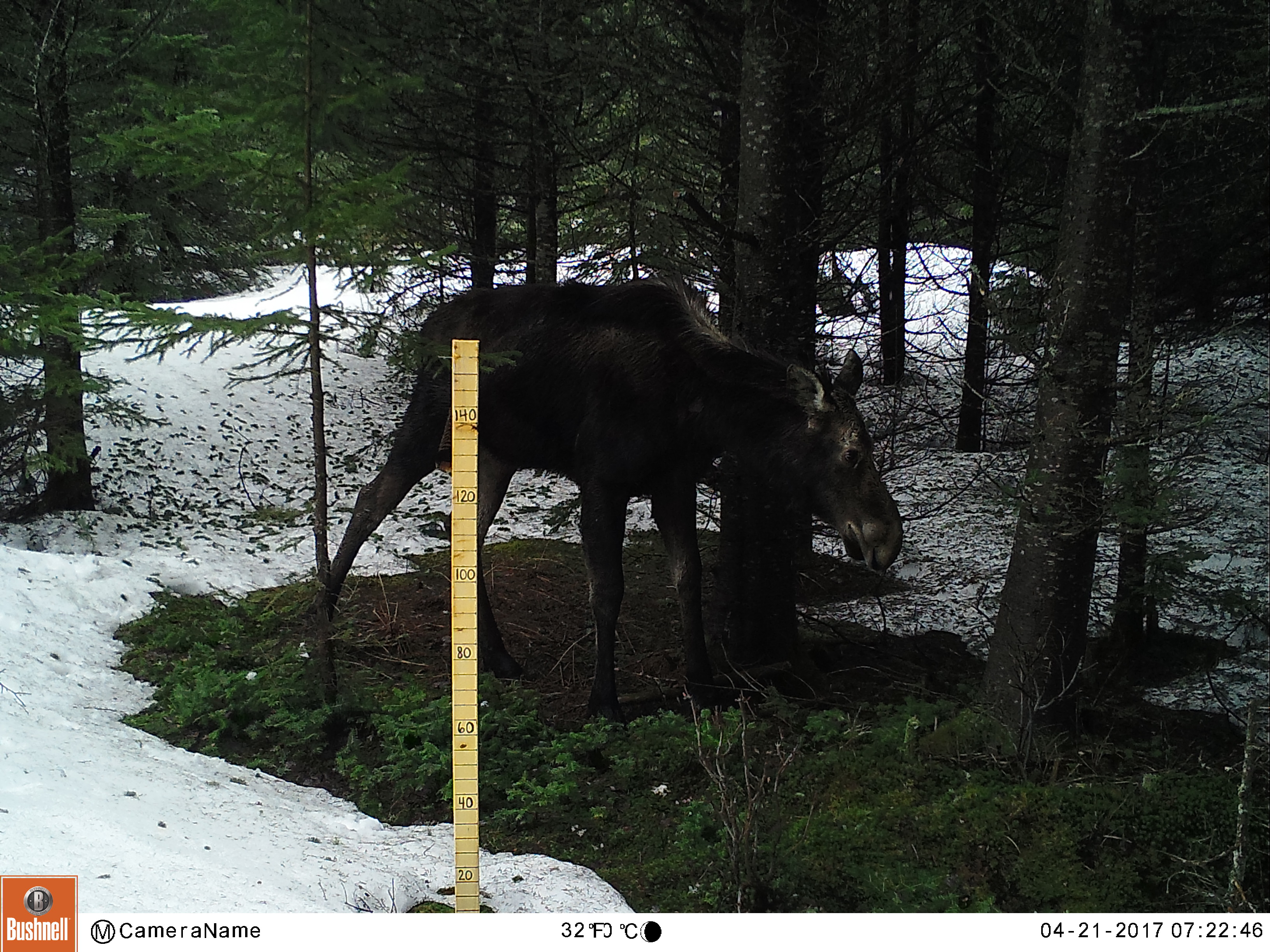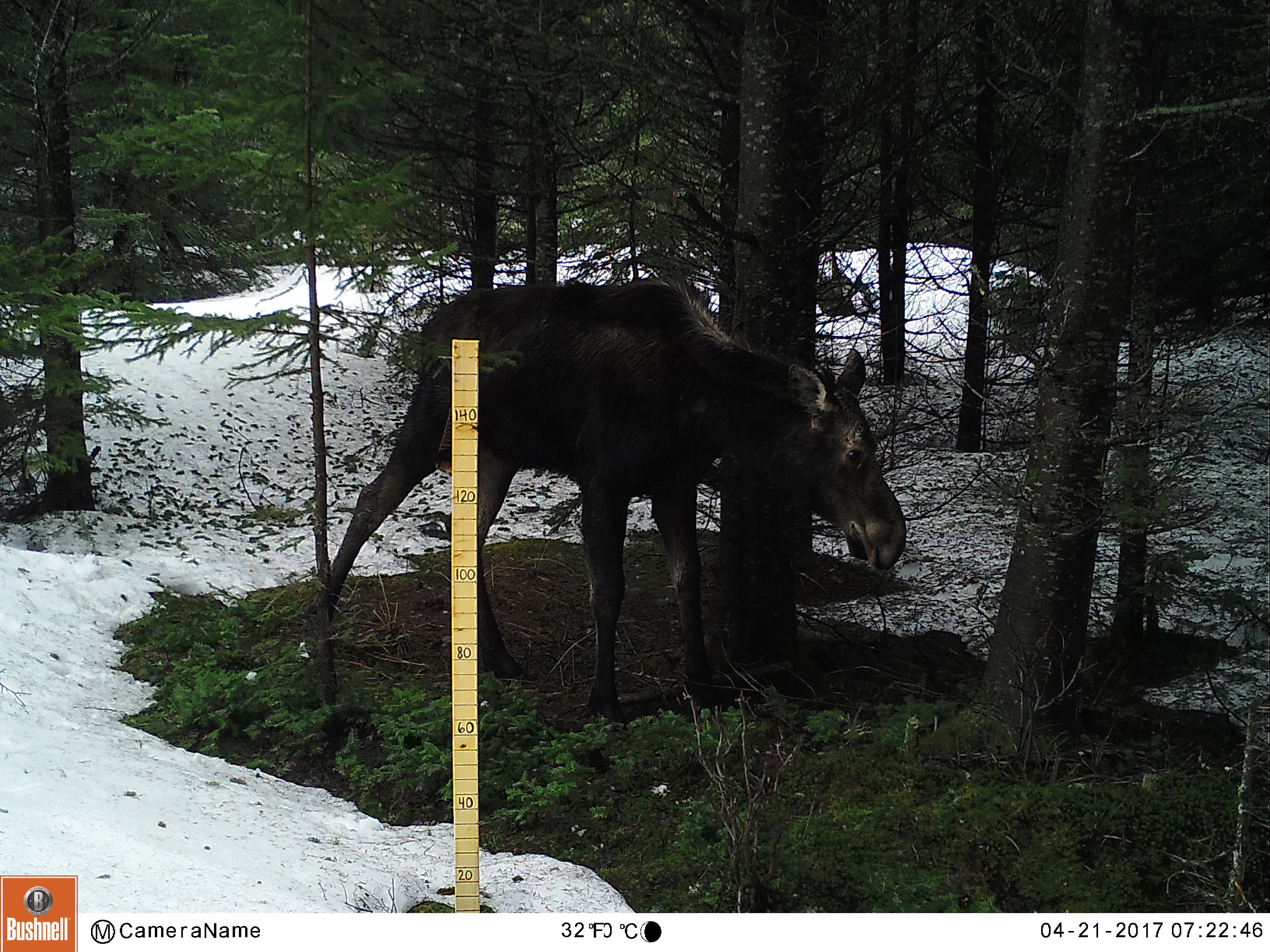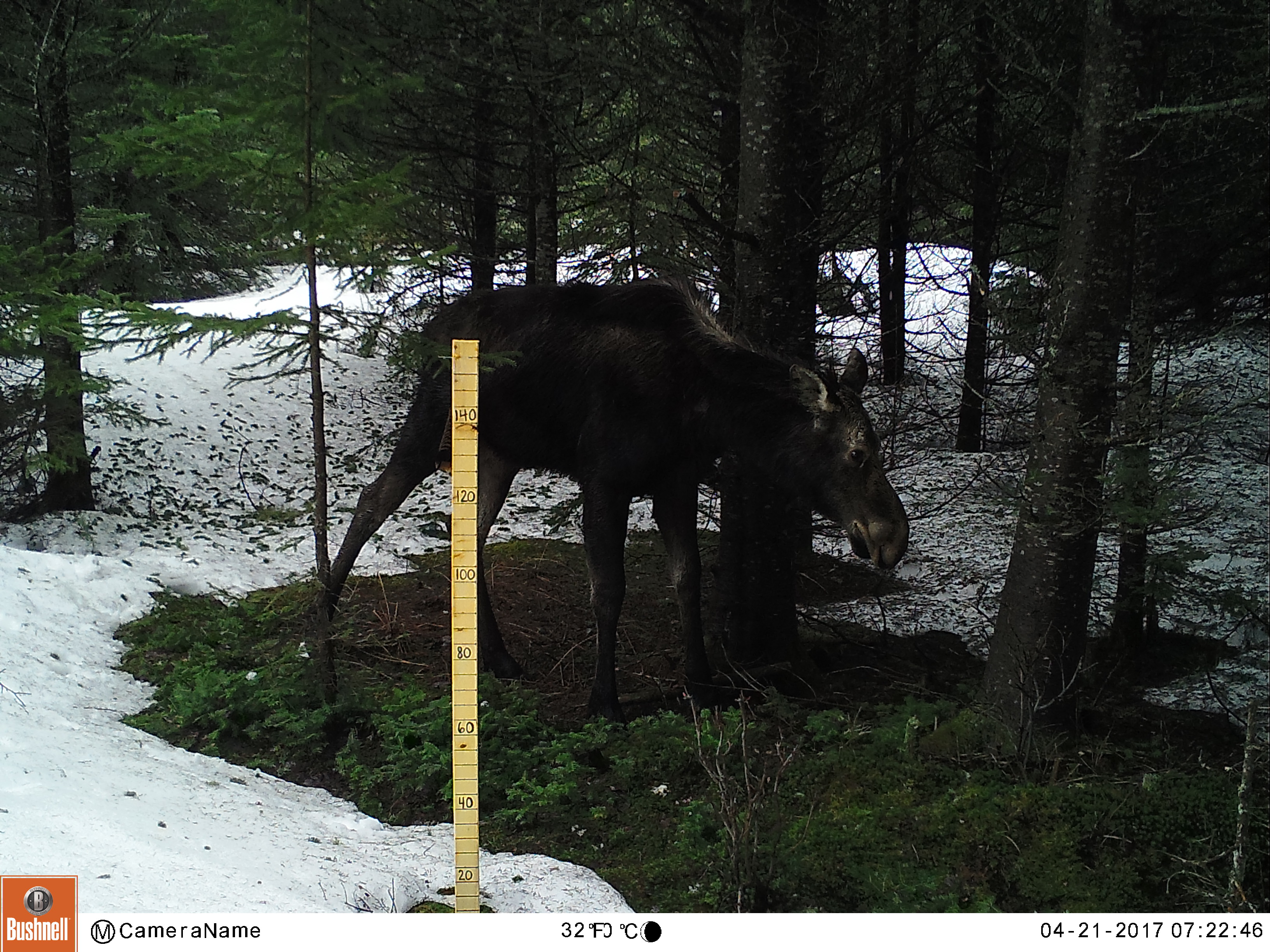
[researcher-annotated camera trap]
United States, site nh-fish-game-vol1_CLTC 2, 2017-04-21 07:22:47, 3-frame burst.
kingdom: Animalia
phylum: Chordata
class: Mammalia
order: Artiodactyla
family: Cervidae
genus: Alces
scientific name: Alces alces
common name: moose